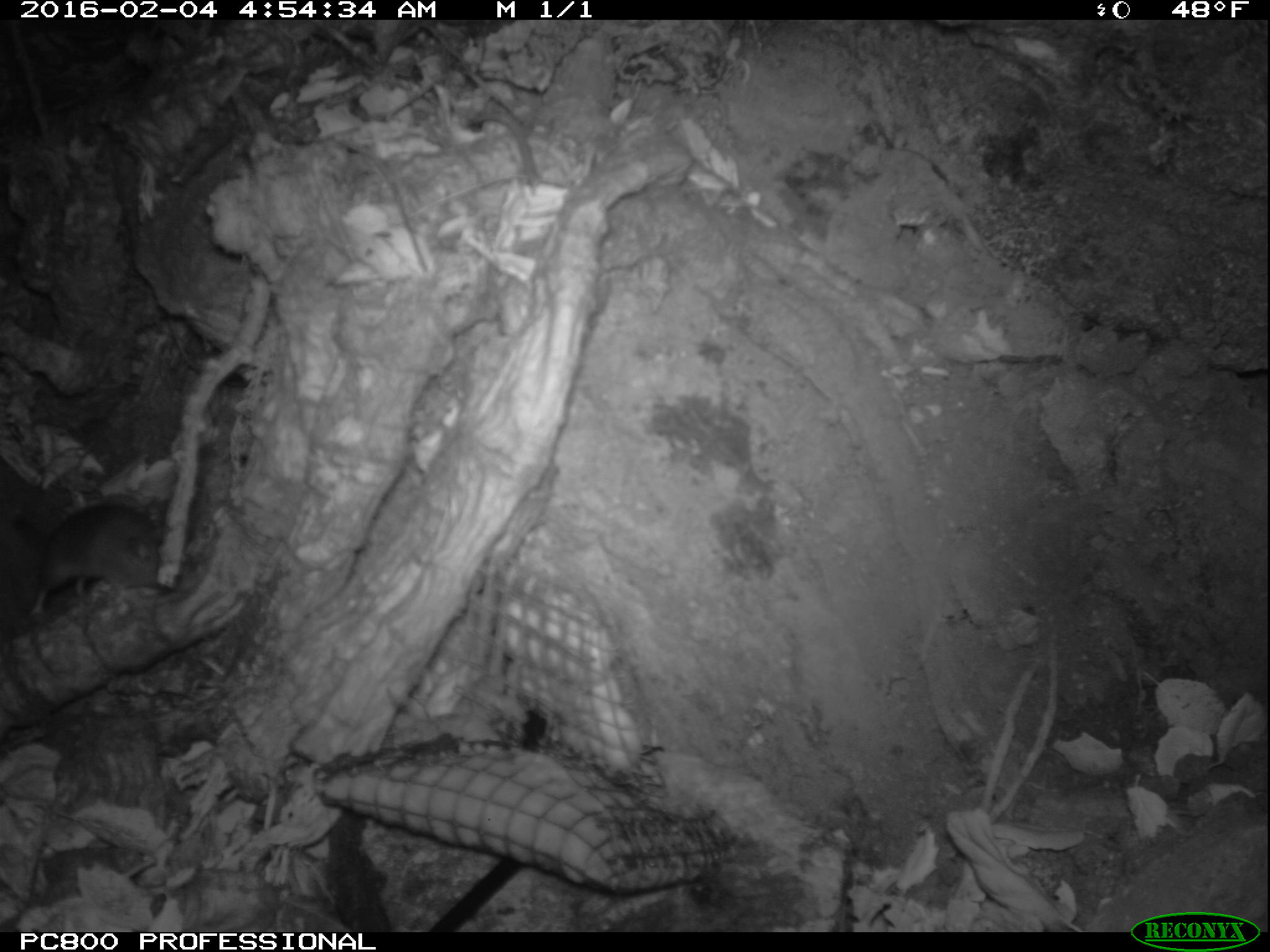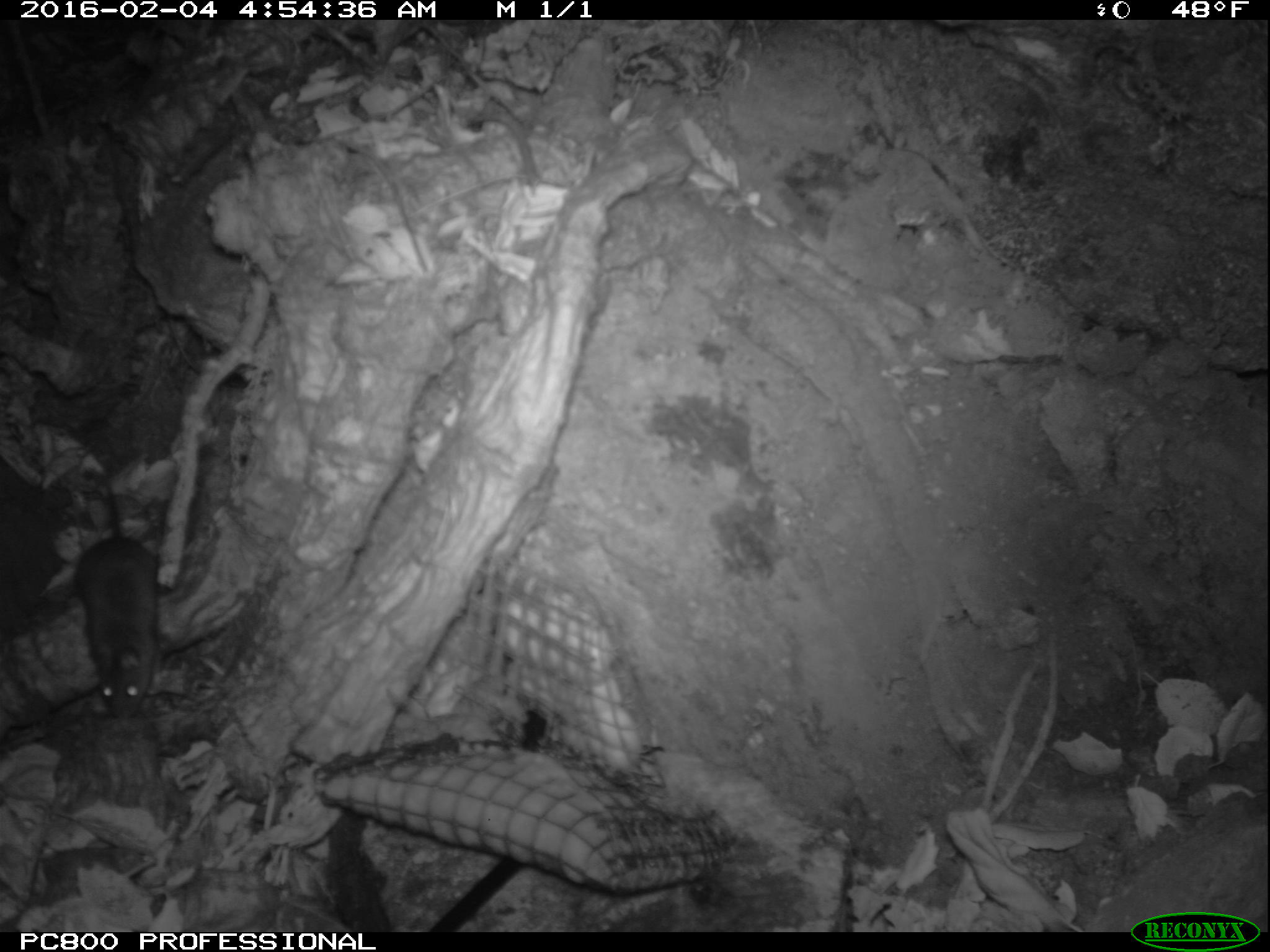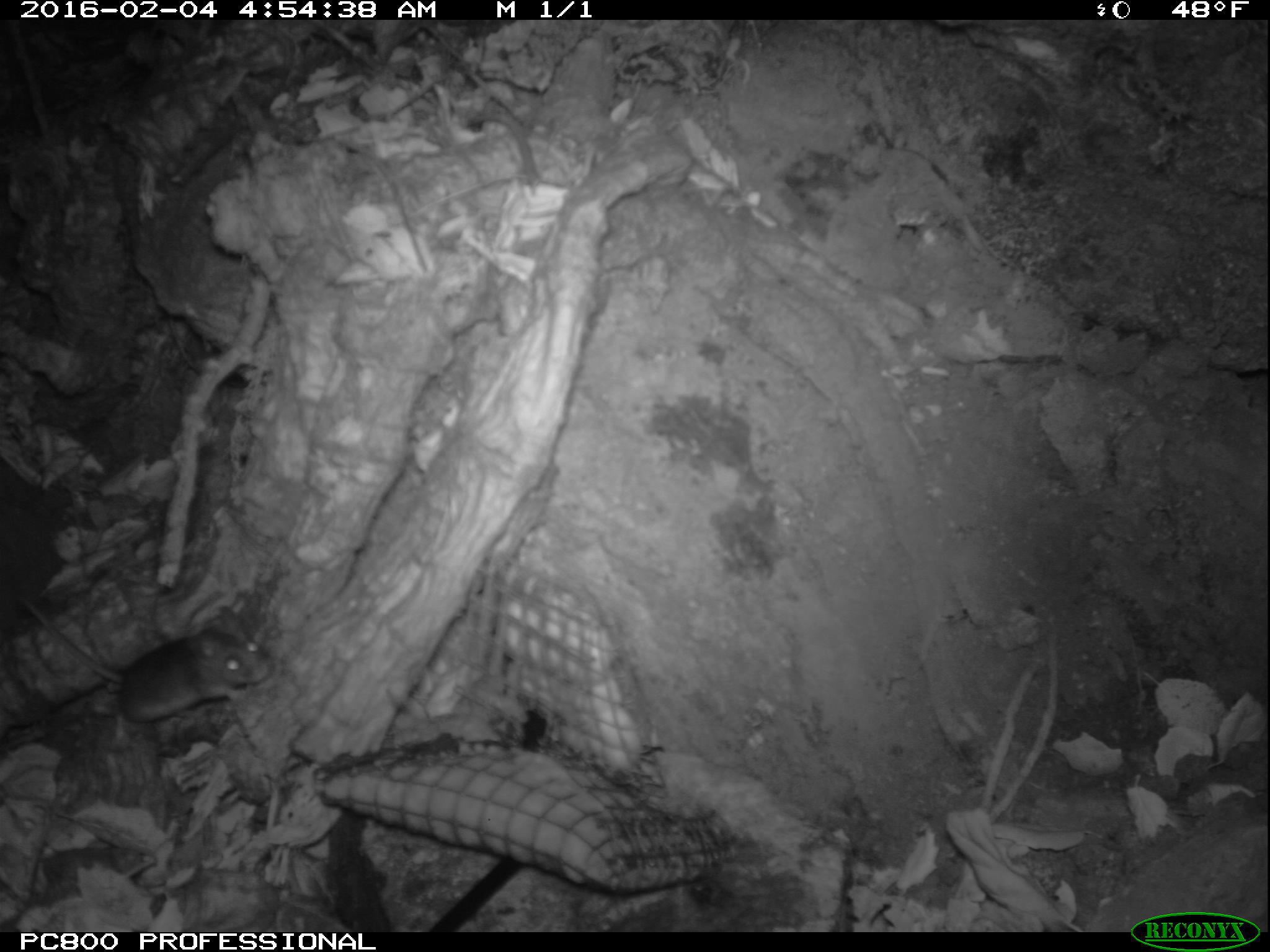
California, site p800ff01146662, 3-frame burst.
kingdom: Animalia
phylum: Chordata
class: Mammalia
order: Rodentia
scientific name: Rodentia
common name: rodent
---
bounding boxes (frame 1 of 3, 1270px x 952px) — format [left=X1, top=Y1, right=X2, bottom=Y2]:
rodent: [left=0, top=498, right=159, bottom=615]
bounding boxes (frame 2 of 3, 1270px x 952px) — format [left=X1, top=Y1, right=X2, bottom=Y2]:
rodent: [left=75, top=465, right=158, bottom=718]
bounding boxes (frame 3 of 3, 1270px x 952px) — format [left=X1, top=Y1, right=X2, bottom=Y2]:
rodent: [left=15, top=584, right=272, bottom=725]